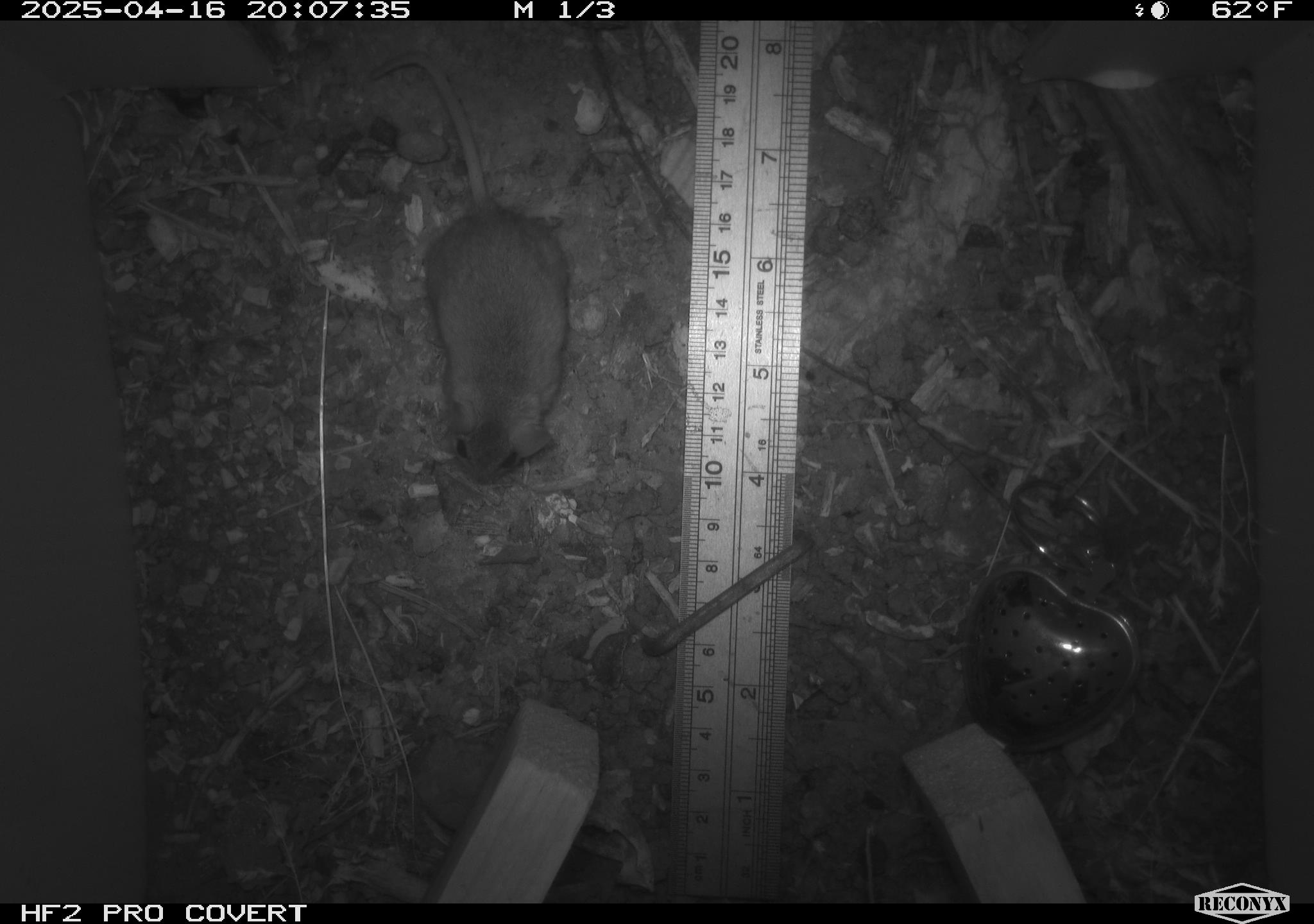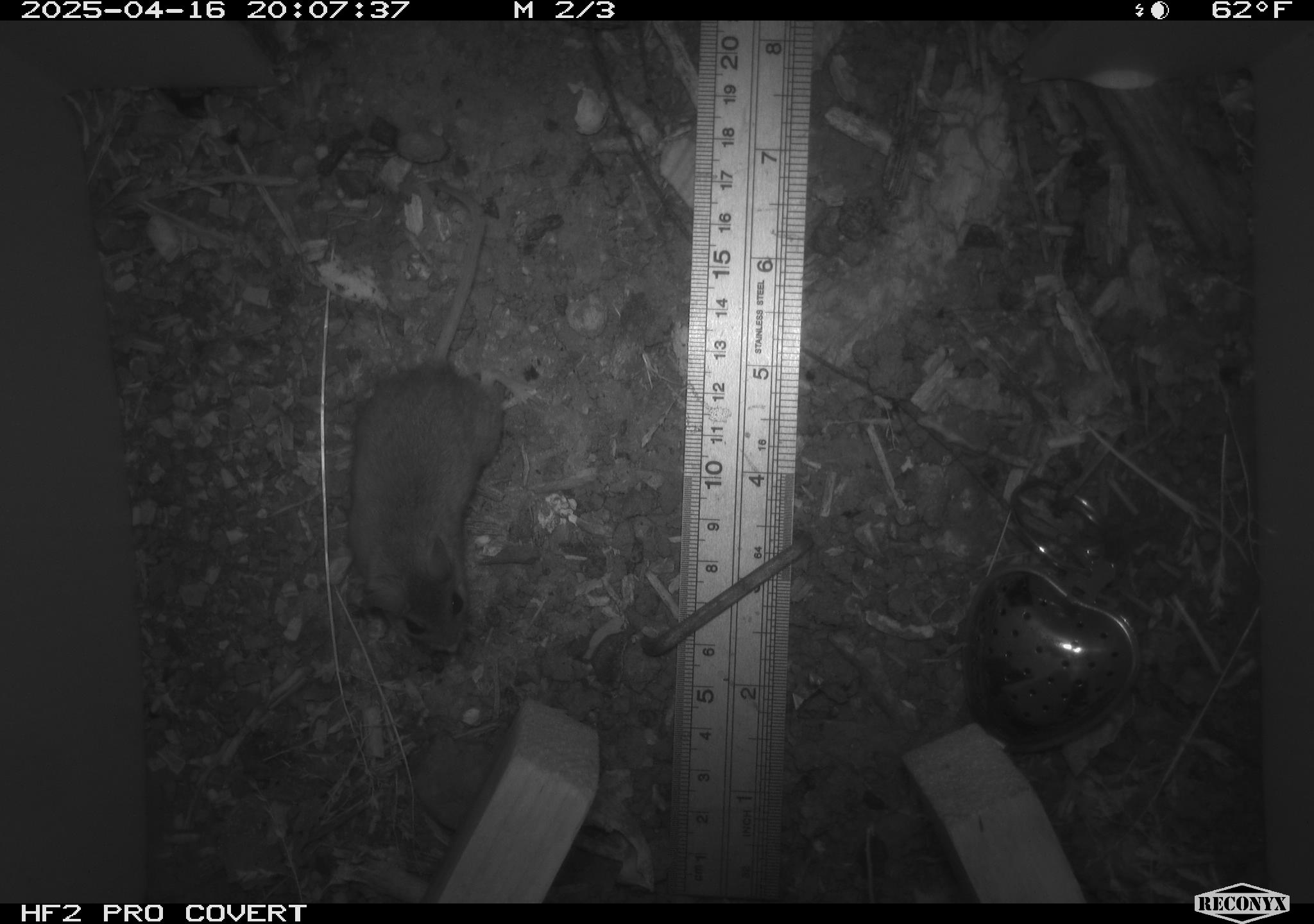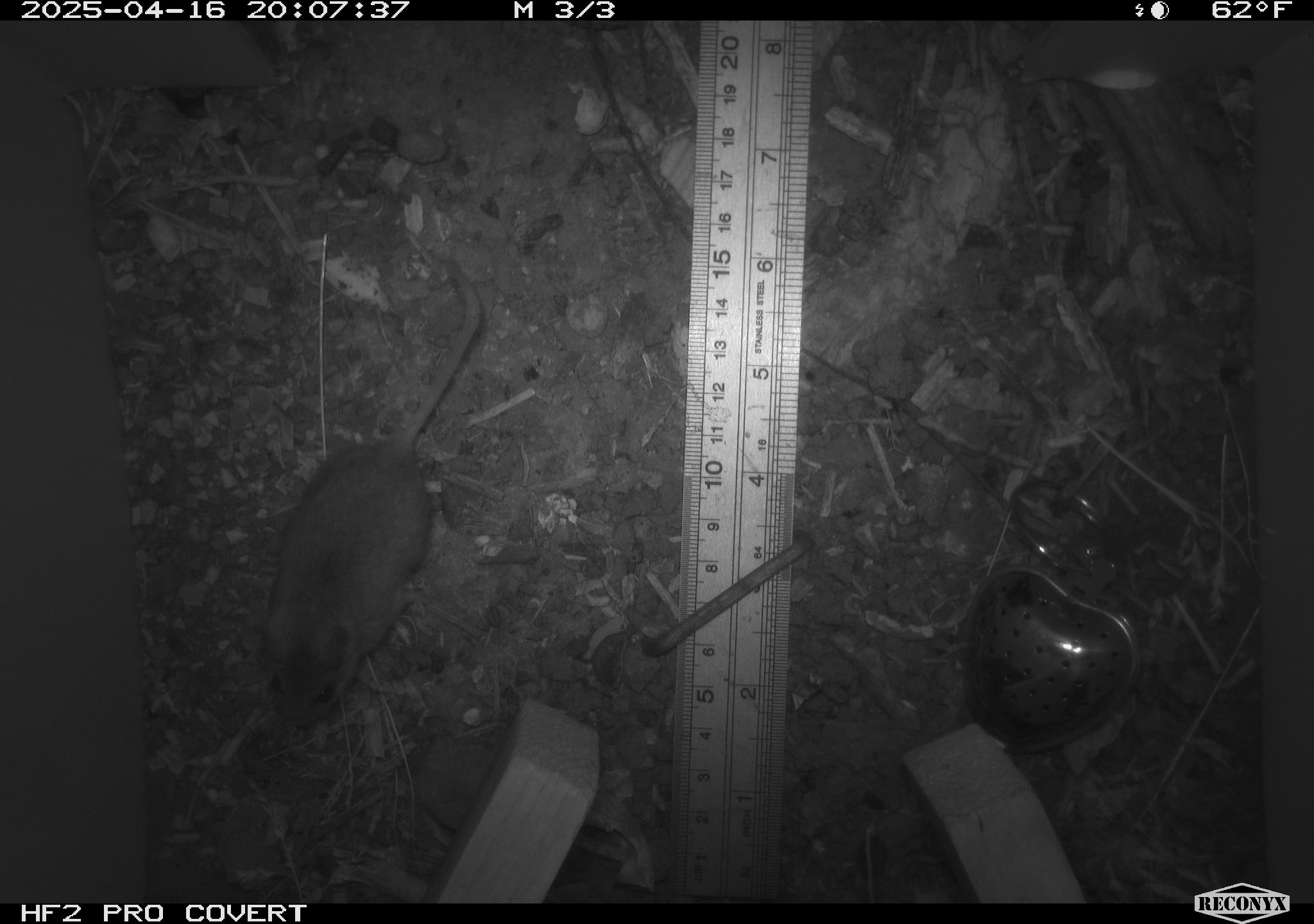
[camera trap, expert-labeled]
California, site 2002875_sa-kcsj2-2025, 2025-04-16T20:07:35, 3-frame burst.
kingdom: Animalia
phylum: Chordata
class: Mammalia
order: Rodentia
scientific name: Rodentia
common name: rodent